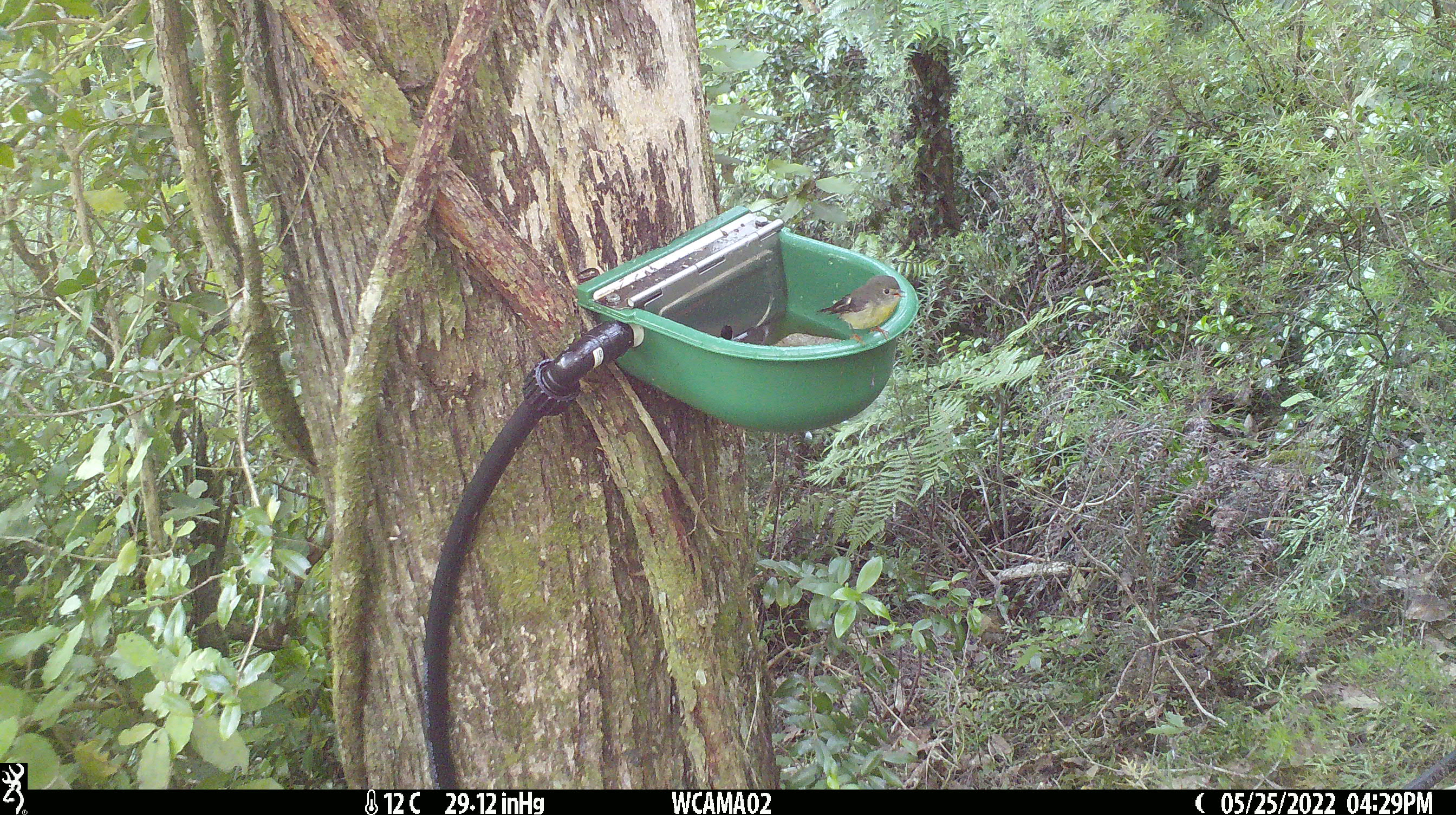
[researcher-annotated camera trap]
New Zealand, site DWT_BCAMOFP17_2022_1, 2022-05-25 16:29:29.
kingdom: Animalia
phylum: Chordata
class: Aves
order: Passeriformes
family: Petroicidae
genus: Petroica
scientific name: Petroica macrocephala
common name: tomtit